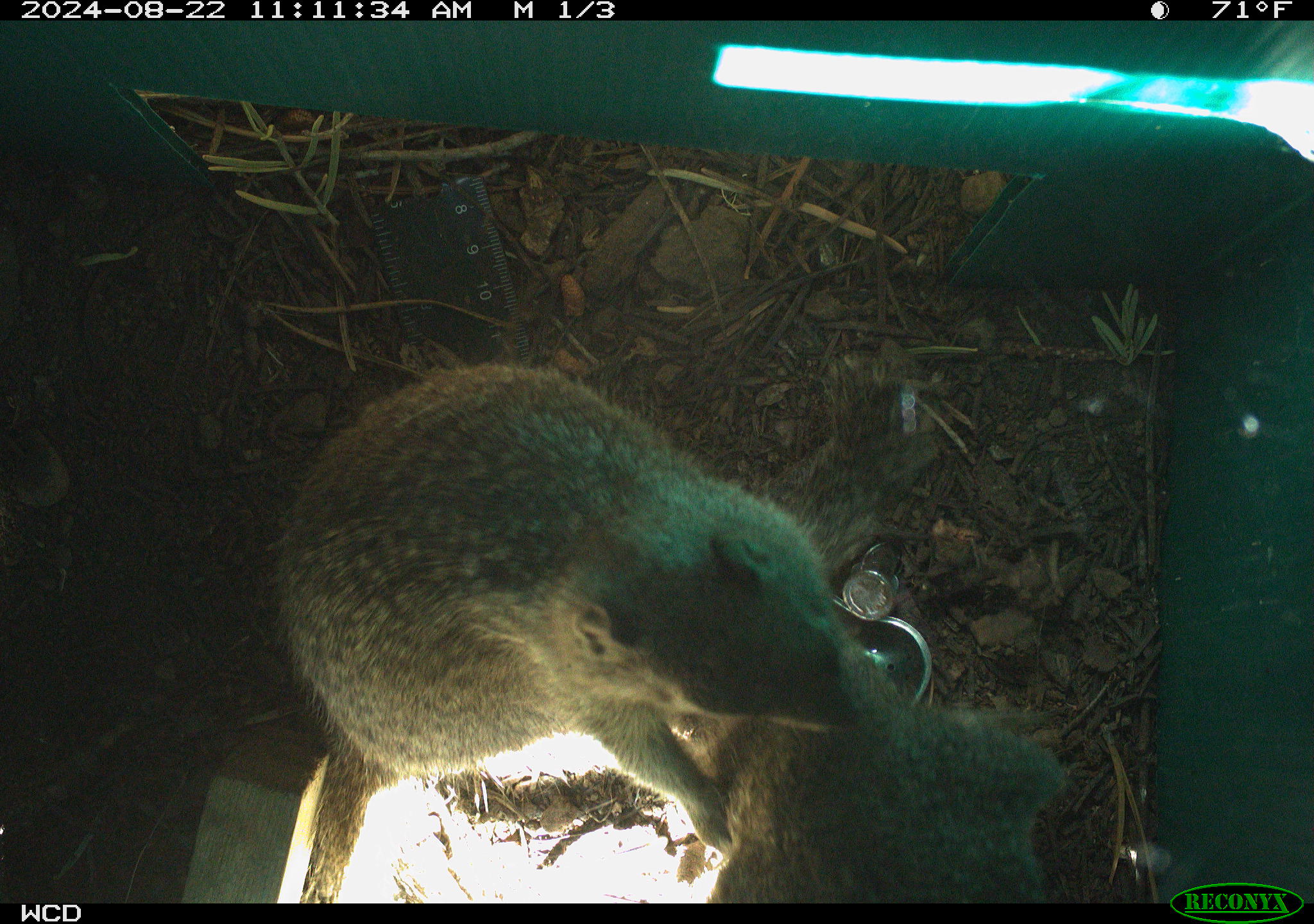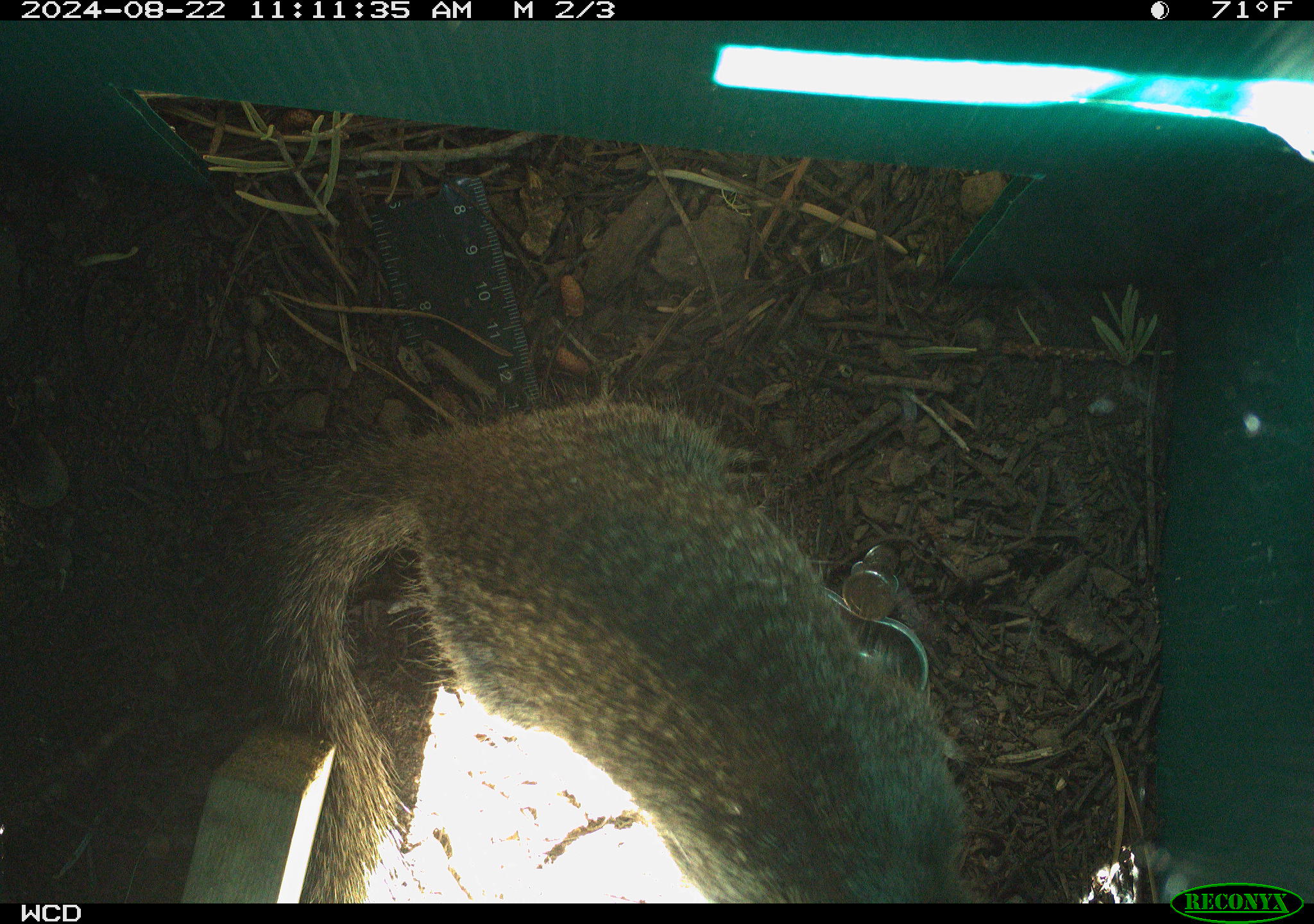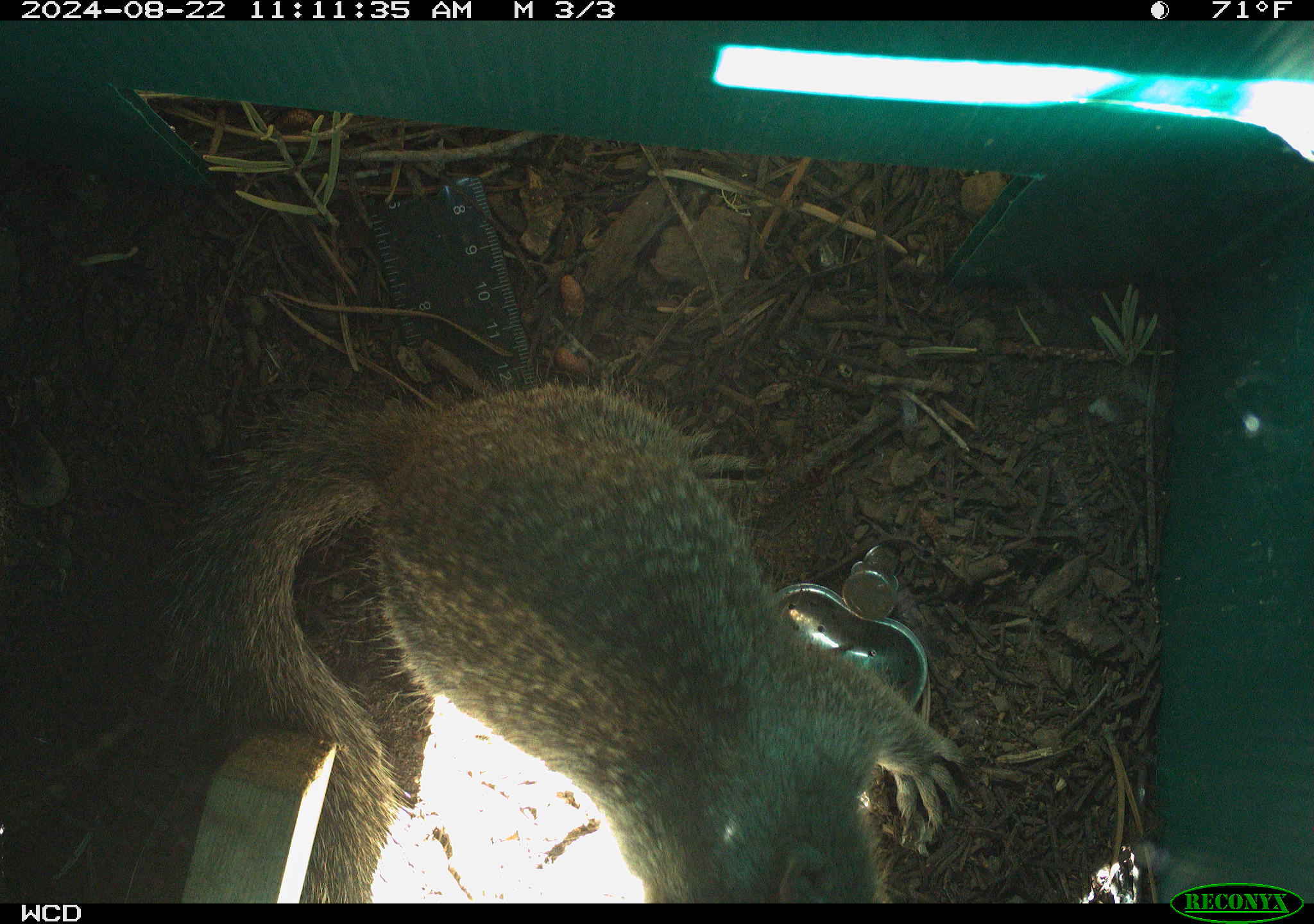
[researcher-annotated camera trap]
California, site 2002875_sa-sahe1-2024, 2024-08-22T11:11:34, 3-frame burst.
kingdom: Animalia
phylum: Chordata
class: Mammalia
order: Rodentia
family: Sciuridae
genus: Otospermophilus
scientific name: Otospermophilus beecheyi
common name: california ground squirrel